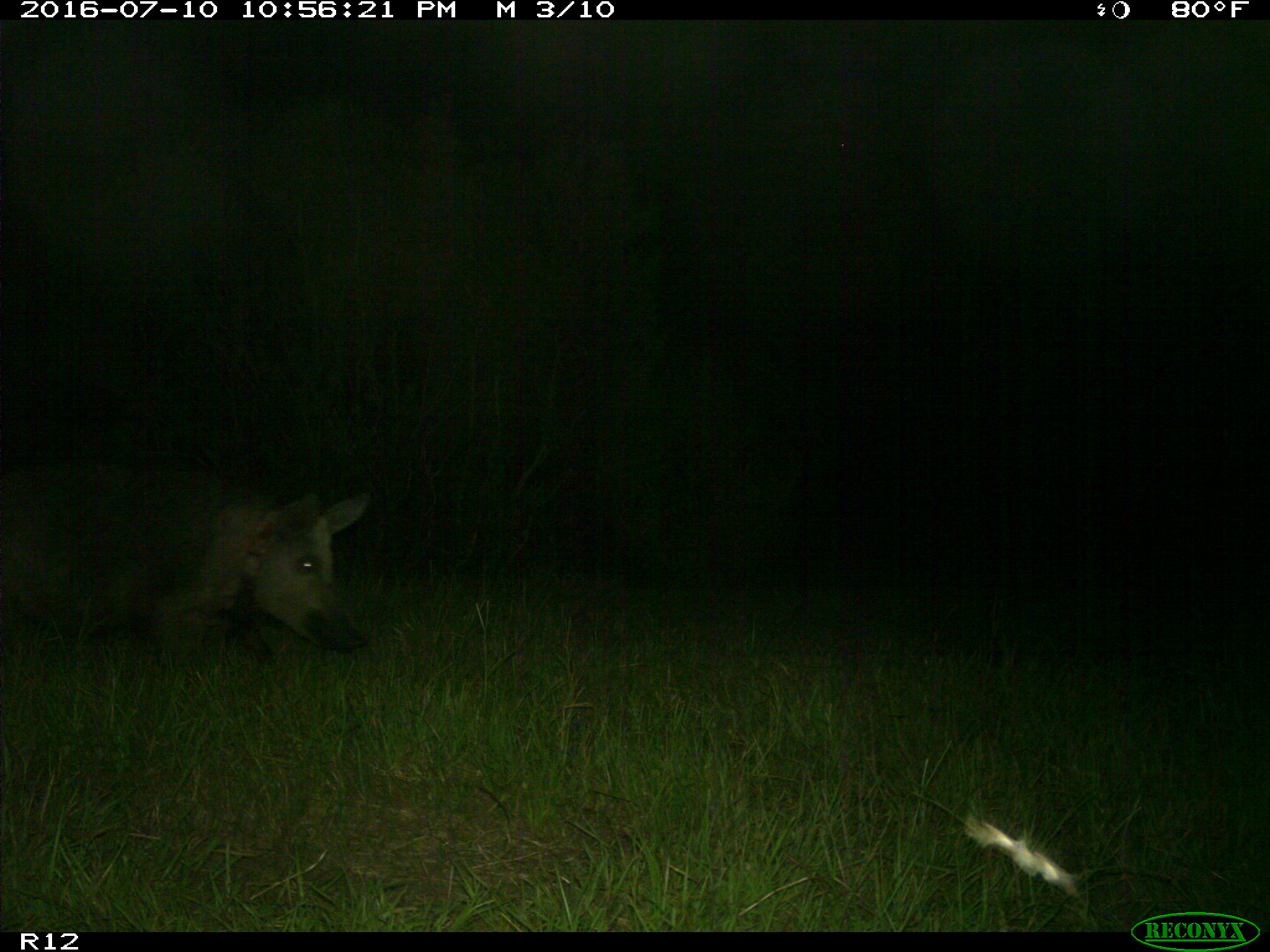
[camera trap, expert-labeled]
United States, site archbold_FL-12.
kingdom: Animalia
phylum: Chordata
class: Mammalia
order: Artiodactyla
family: Suidae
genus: Sus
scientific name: Sus scrofa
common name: wild boar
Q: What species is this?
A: Sus scrofa (wild boar).